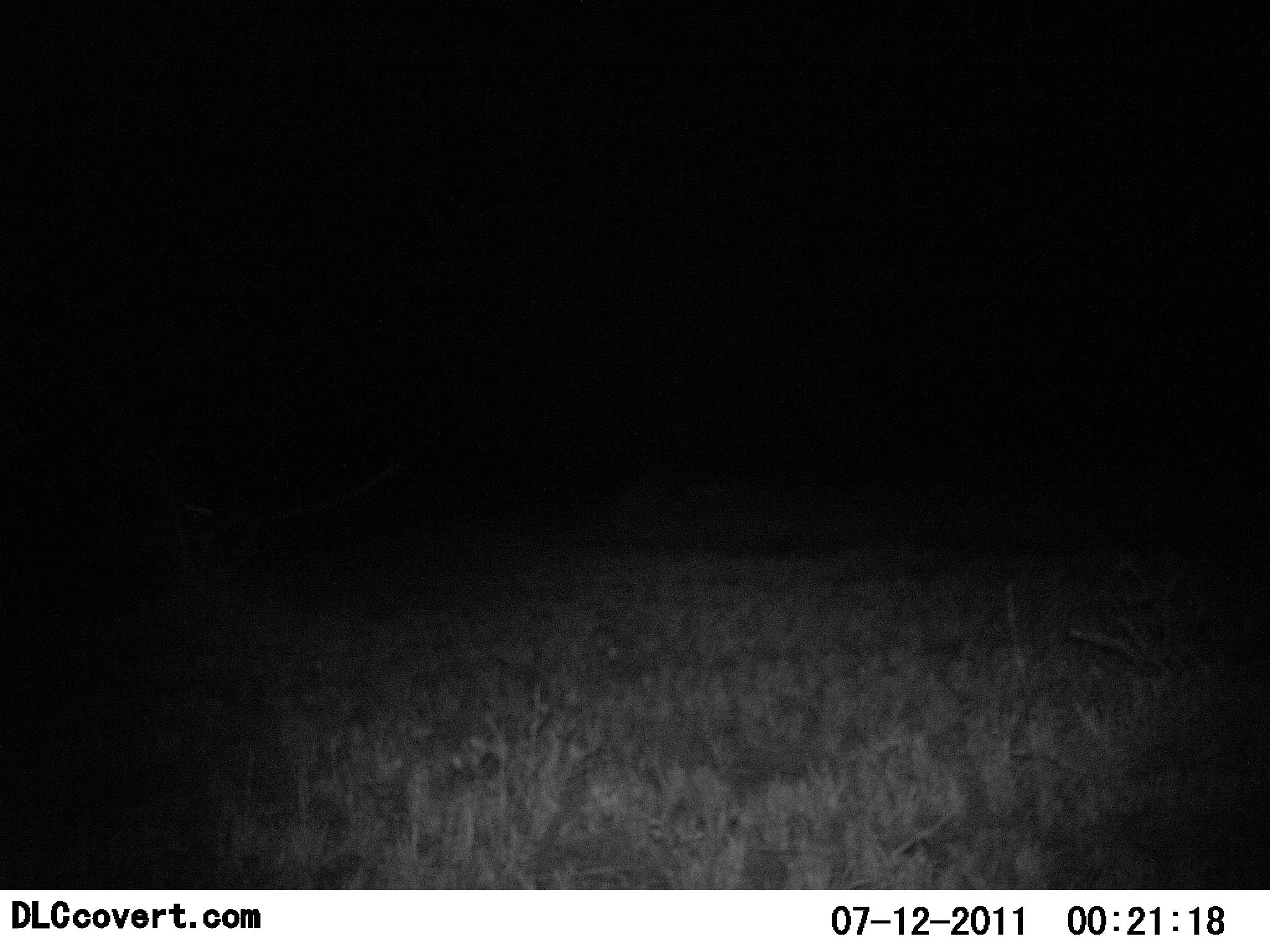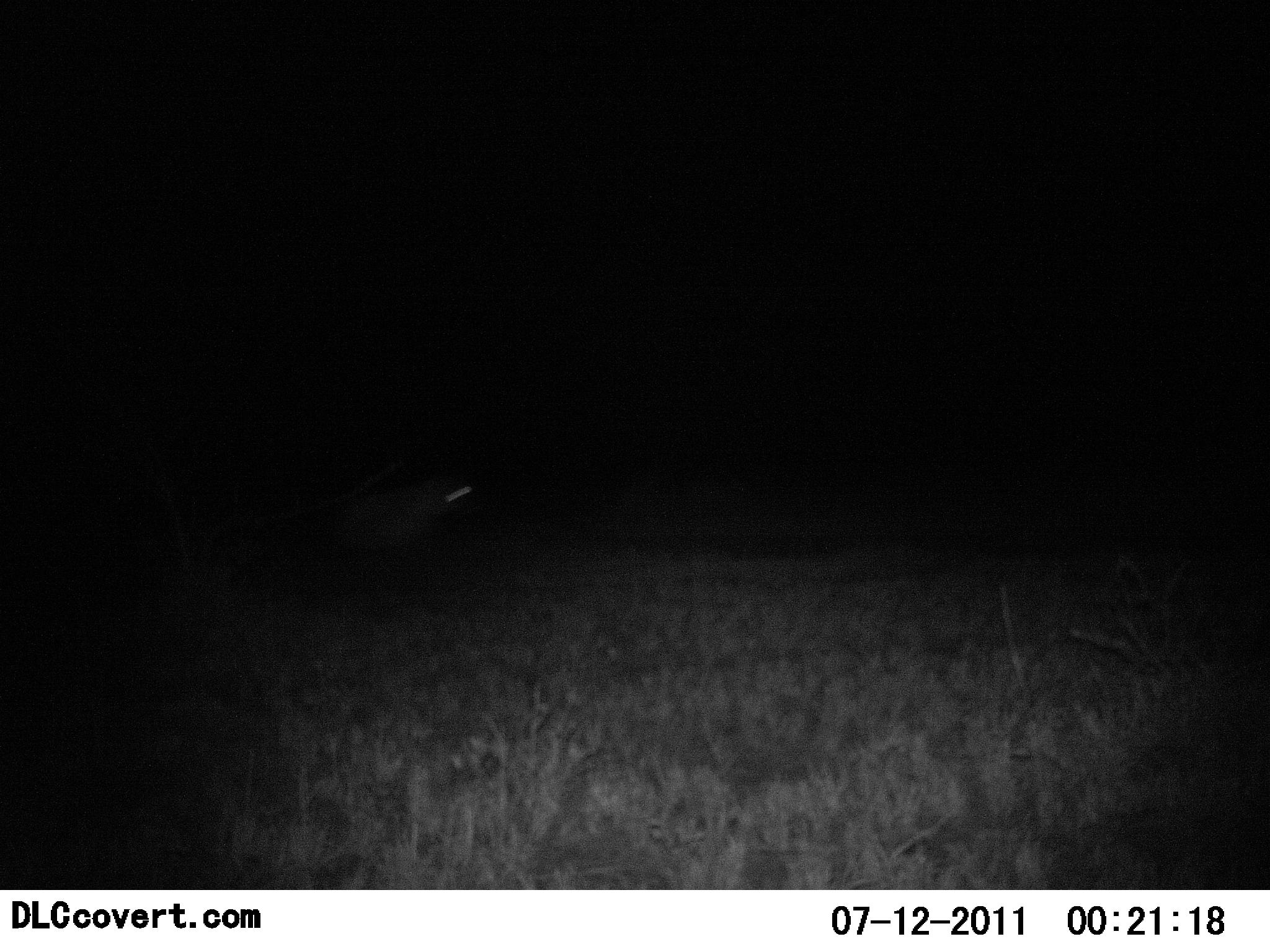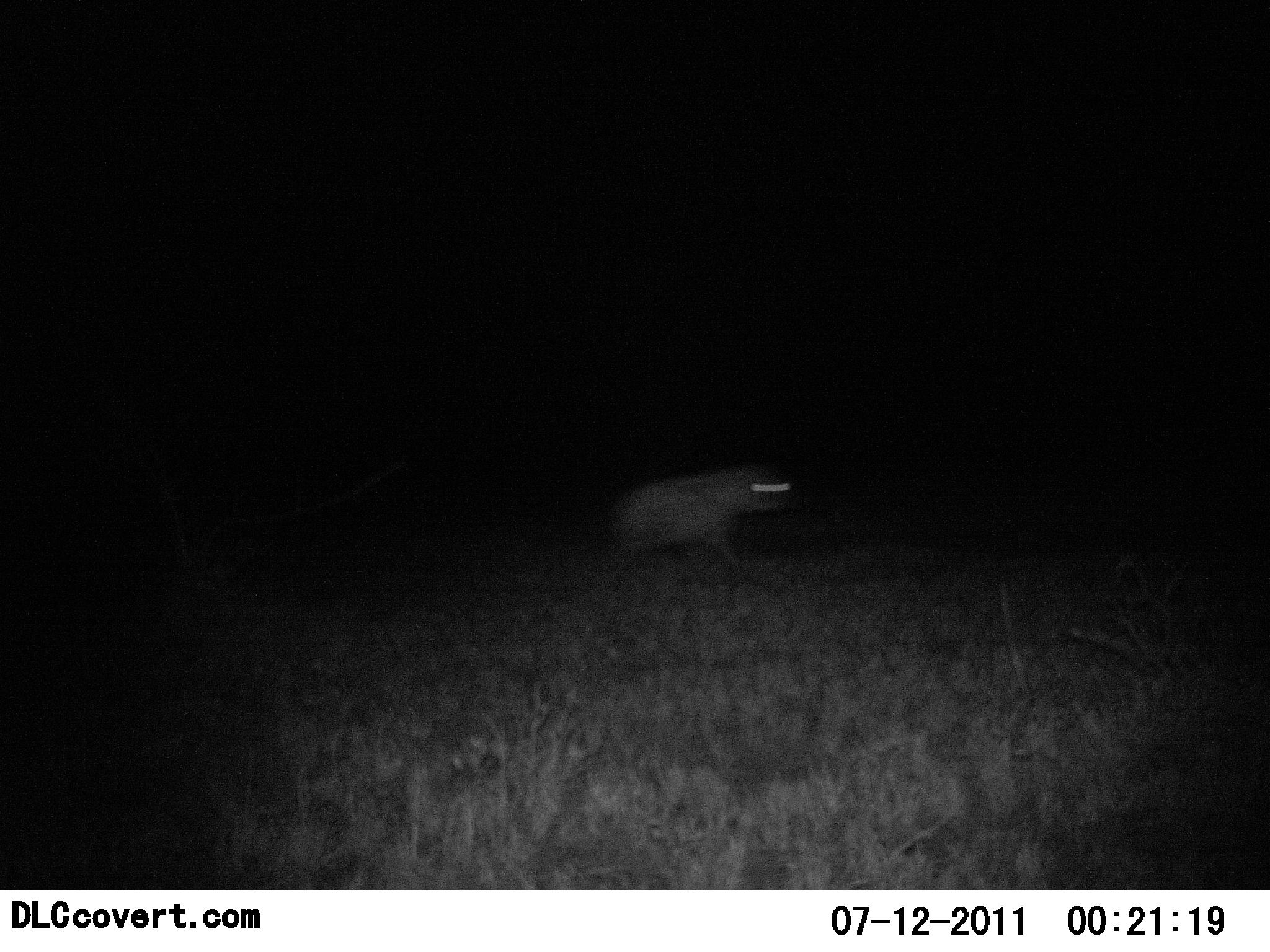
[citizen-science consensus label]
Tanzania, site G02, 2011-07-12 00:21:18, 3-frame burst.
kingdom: Animalia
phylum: Chordata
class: Mammalia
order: Carnivora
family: Hyaenidae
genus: Crocuta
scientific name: Crocuta crocuta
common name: spotted hyena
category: hyenaspotted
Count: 1.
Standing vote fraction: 0%.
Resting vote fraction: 0%.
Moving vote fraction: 100%.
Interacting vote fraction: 0%.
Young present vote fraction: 0%.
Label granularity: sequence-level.